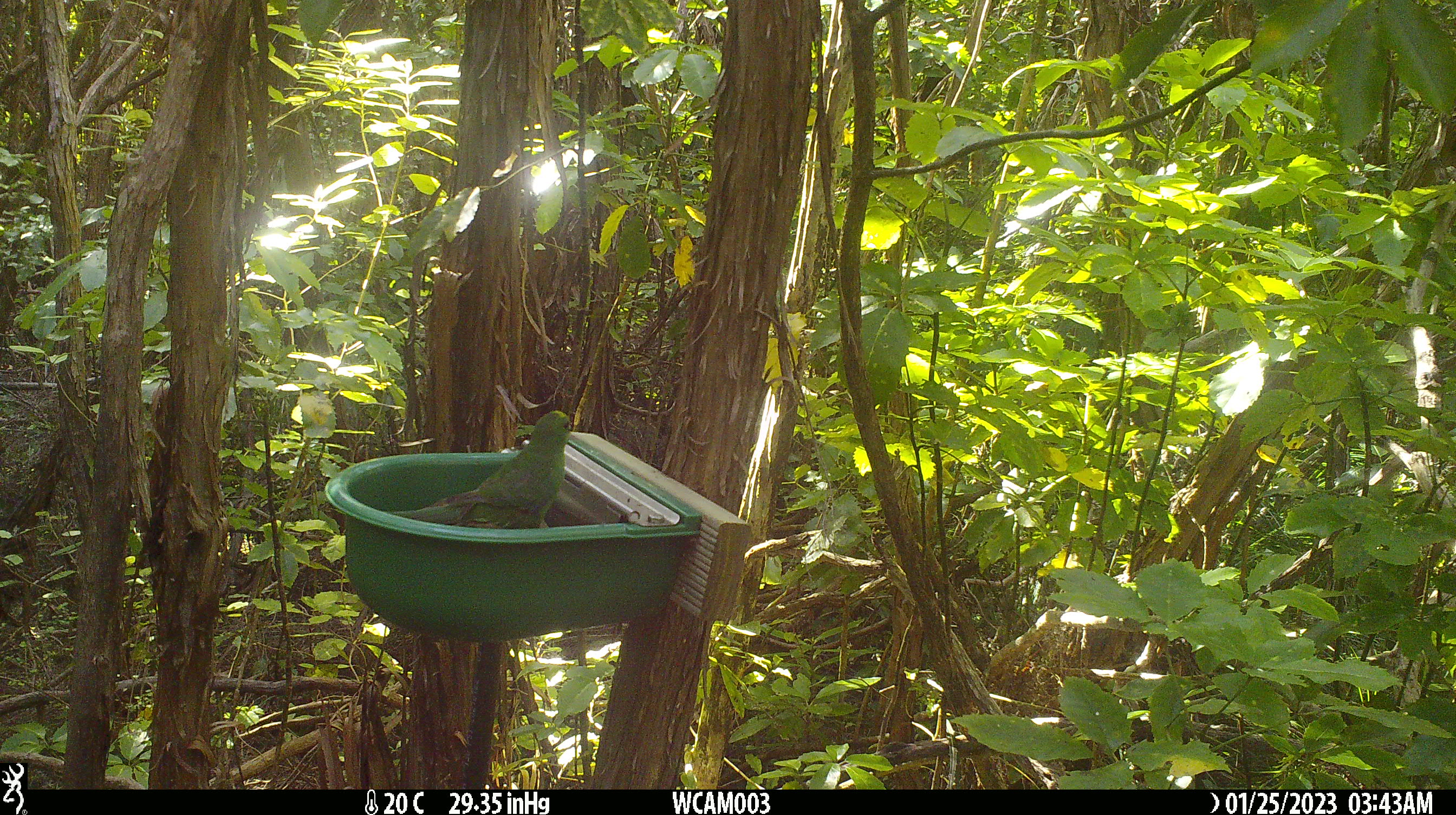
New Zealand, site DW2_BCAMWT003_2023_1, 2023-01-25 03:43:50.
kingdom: Animalia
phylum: Chordata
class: Aves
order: Psittaciformes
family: Psittaculidae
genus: Cyanoramphus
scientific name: Cyanoramphus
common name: parakeet